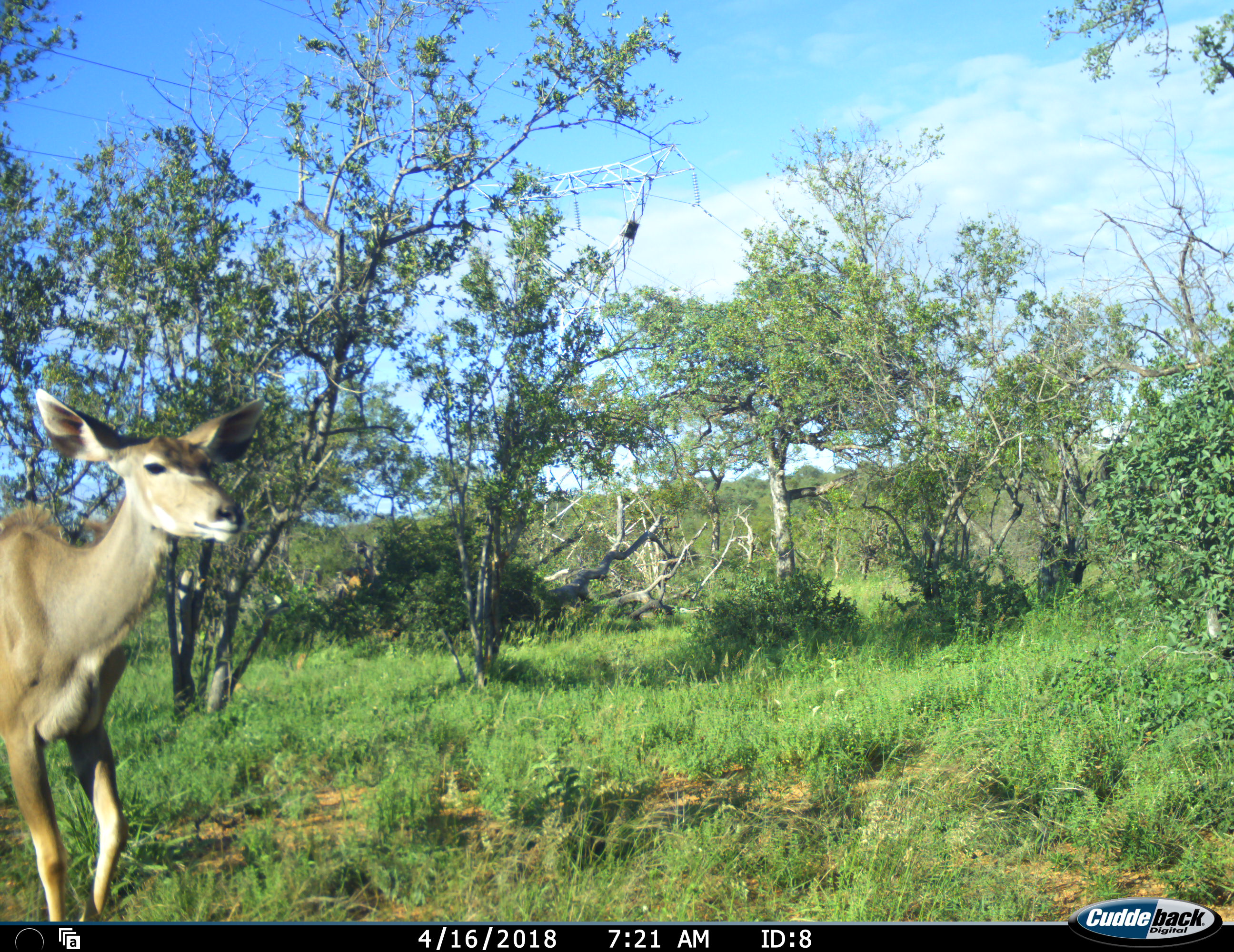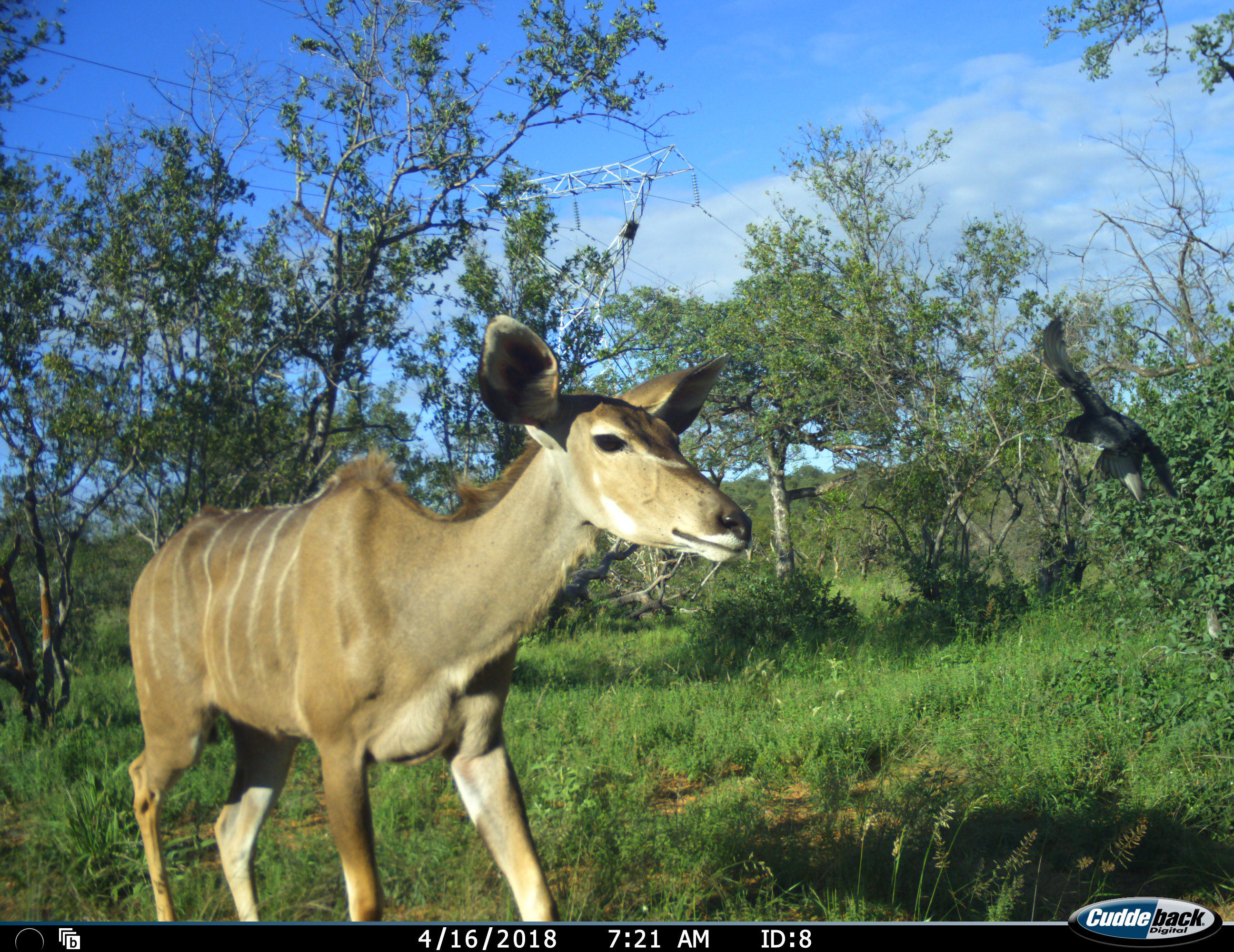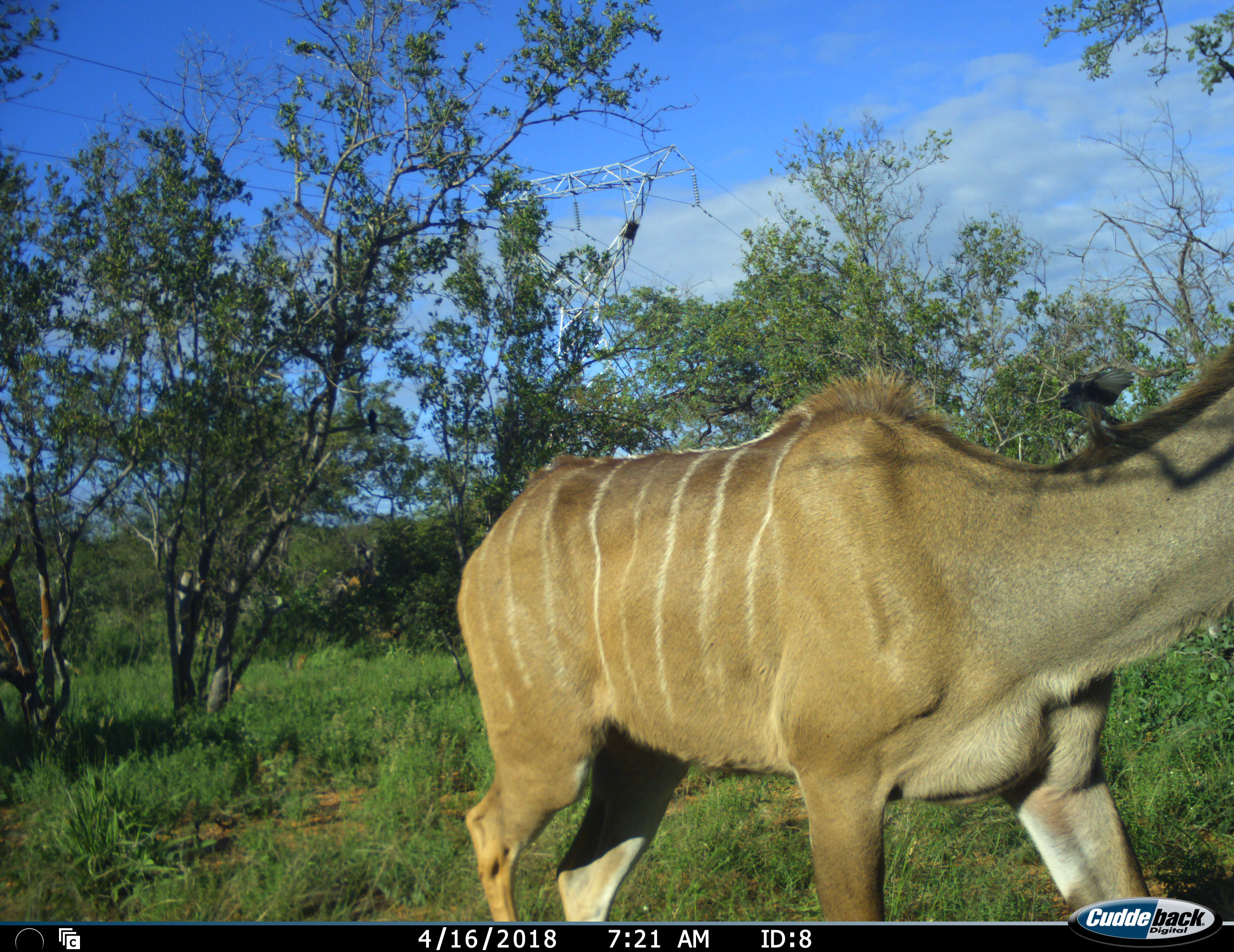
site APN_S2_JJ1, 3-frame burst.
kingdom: Animalia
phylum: Chordata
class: Aves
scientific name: Aves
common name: bird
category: birdother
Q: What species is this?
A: Birdother (bird) (Aves).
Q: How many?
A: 1.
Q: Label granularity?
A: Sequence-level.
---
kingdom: Animalia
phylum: Chordata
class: Mammalia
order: Artiodactyla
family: Bovidae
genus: Tragelaphus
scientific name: Tragelaphus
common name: kudu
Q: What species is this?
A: Kudu (Tragelaphus).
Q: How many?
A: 1.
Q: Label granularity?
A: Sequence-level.